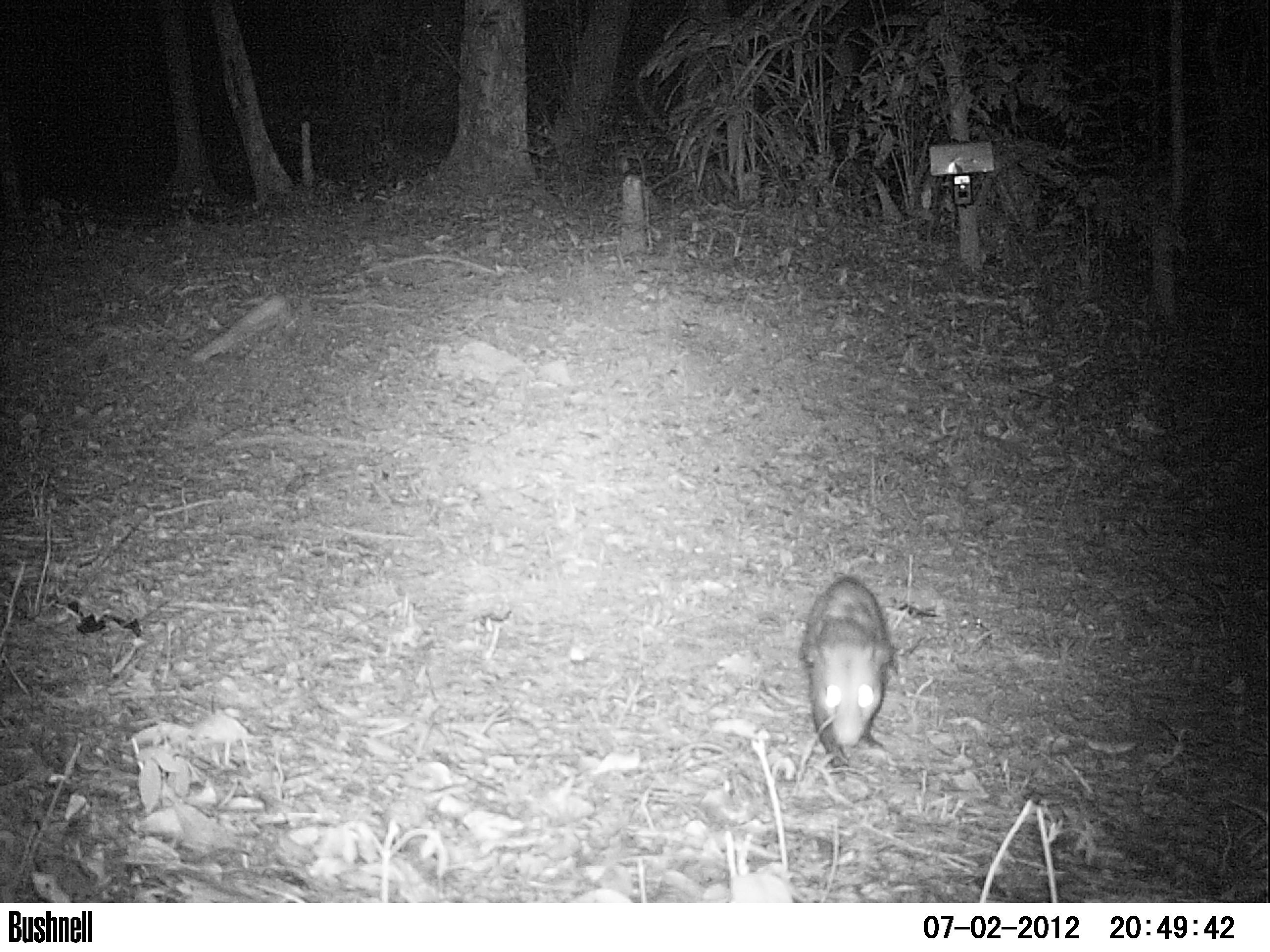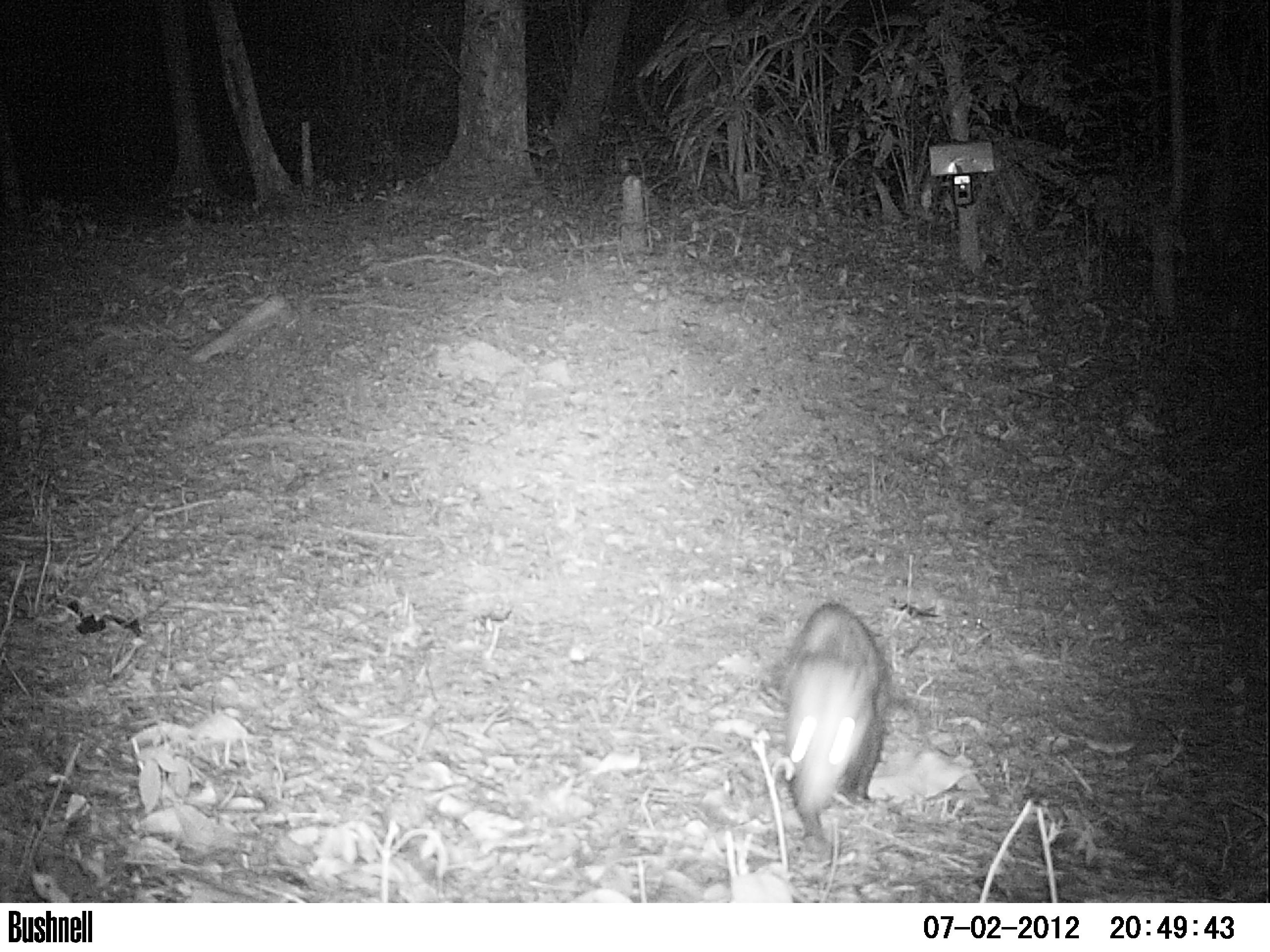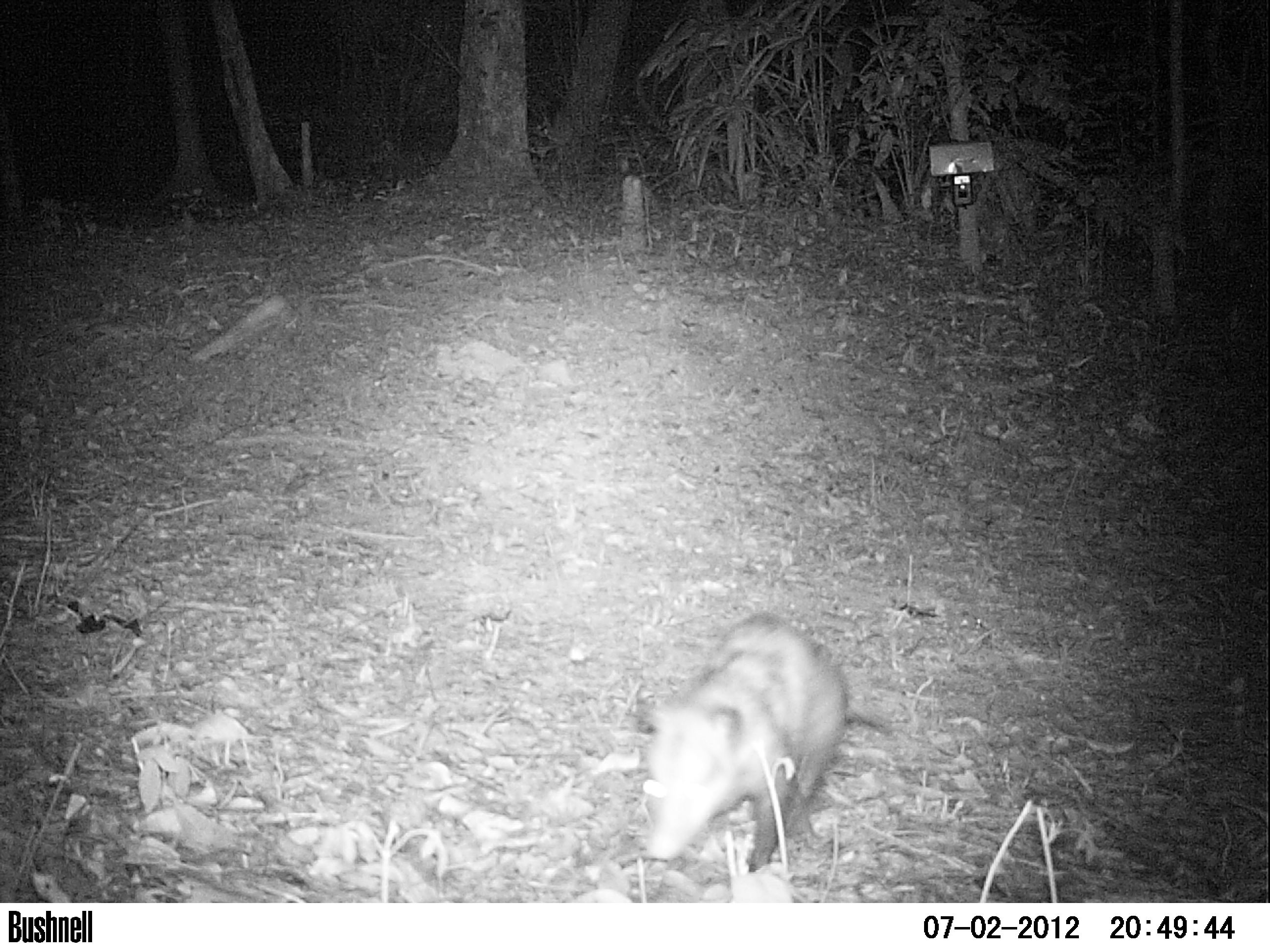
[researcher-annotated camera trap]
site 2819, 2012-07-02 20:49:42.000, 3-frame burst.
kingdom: Animalia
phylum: Chordata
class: Mammalia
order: Didelphimorphia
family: Didelphidae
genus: Didelphis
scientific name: Didelphis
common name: american opossums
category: didelphis sp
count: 1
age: adult